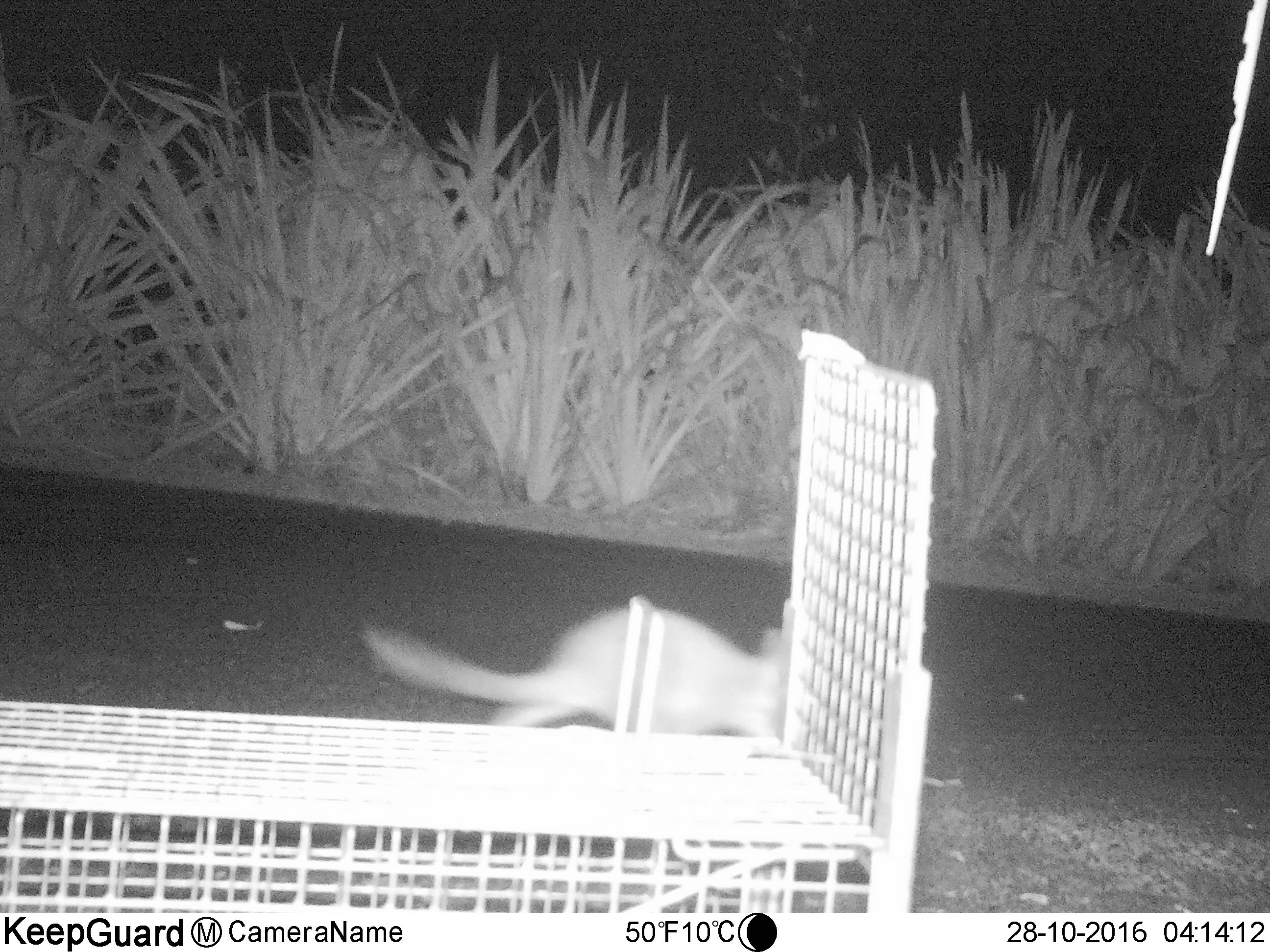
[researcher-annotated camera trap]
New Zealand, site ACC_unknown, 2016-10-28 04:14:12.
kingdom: Animalia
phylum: Chordata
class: Mammalia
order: Diprotodontia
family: Phalangeridae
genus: Trichosurus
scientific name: Trichosurus vulpecula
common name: common brushtail possum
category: possum